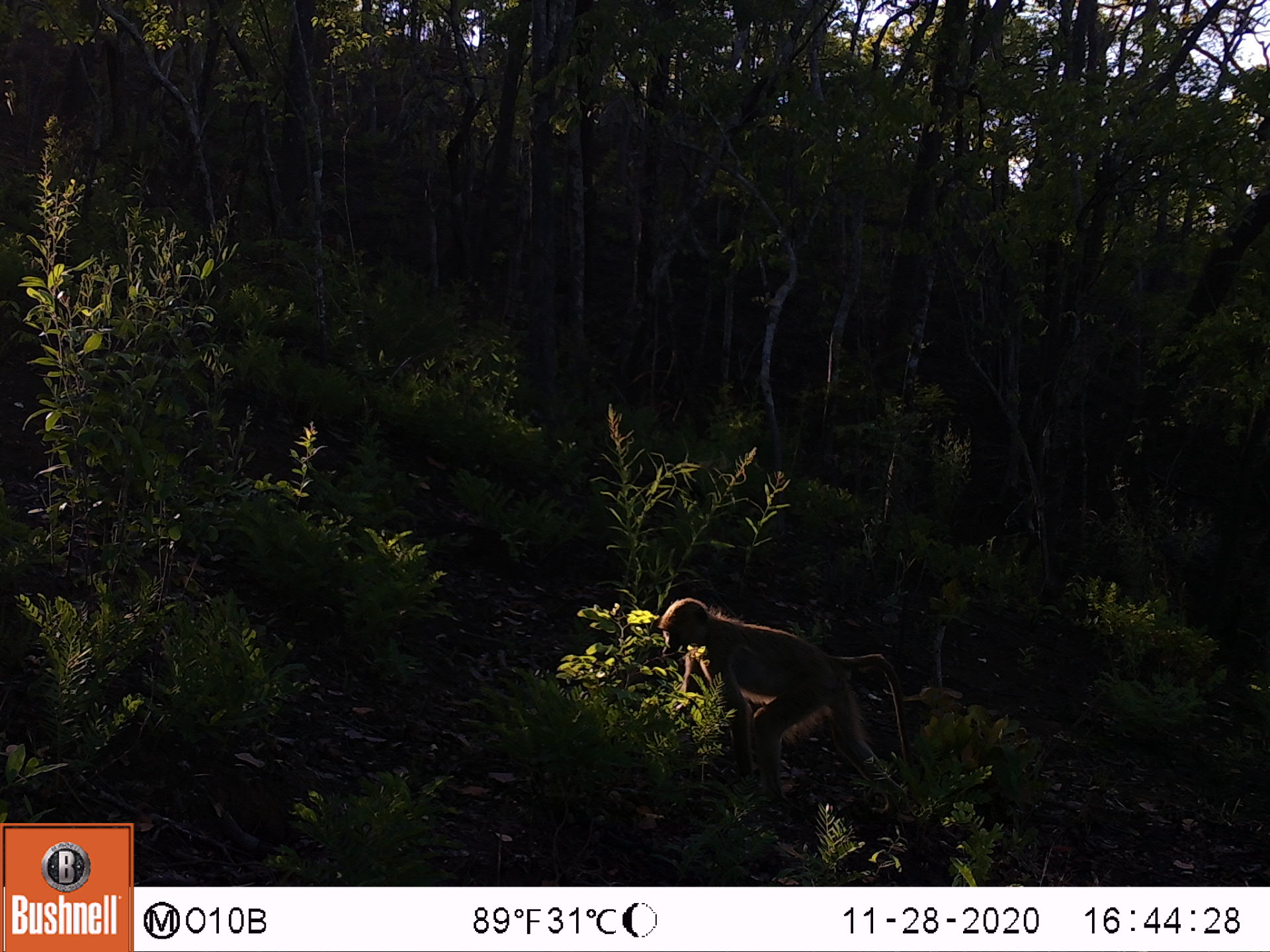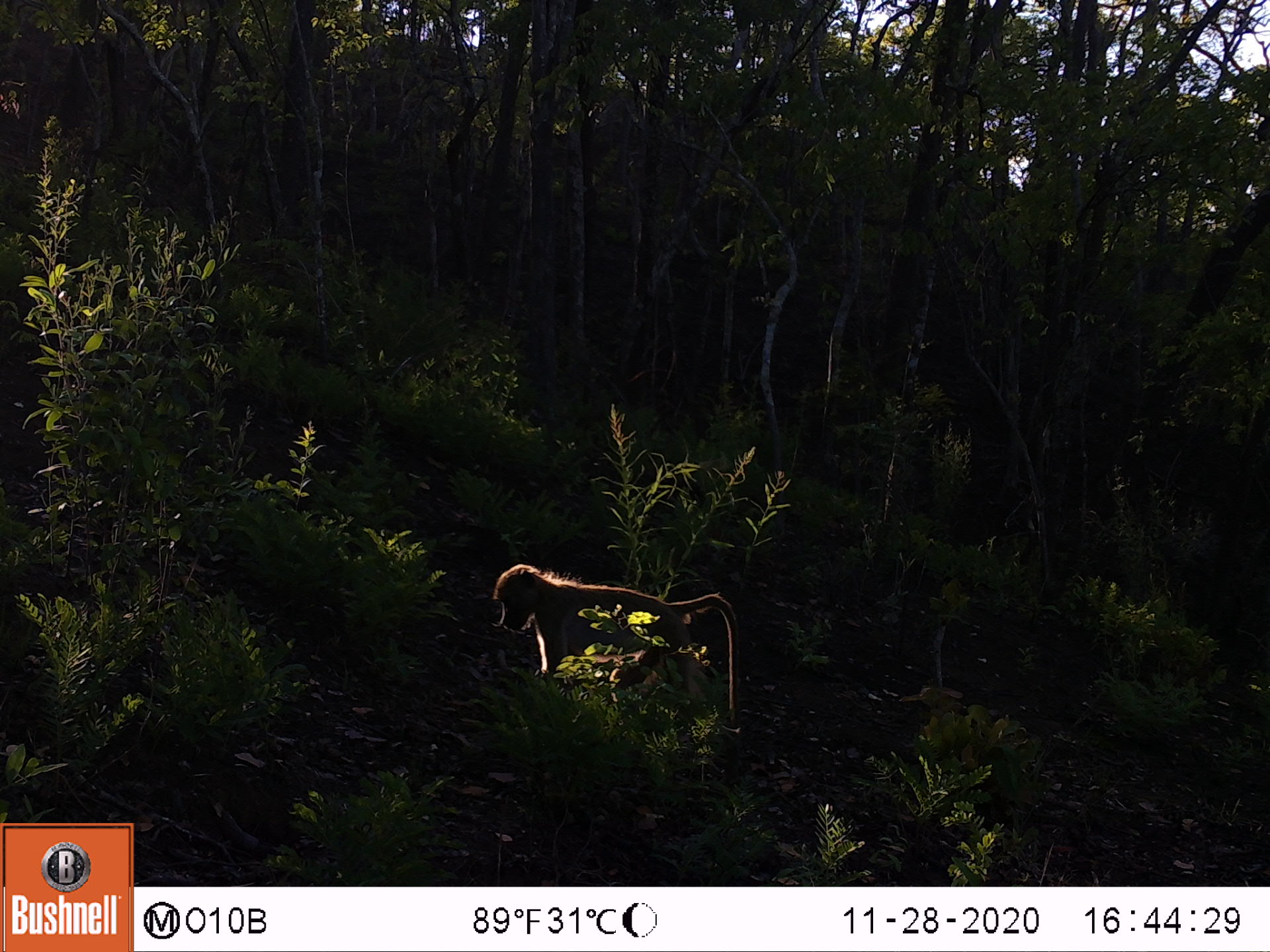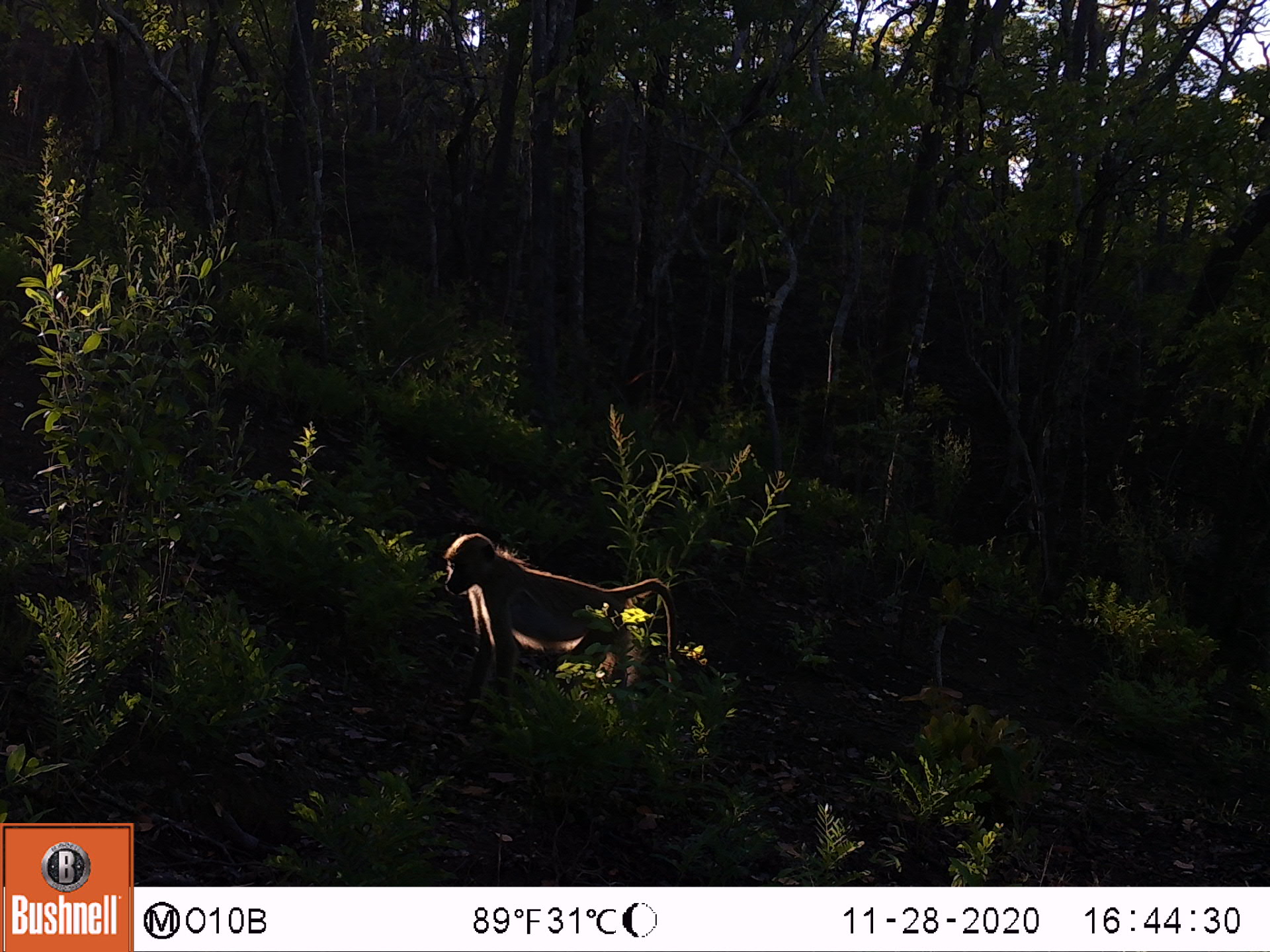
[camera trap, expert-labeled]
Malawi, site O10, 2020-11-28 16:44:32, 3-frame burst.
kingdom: Animalia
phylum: Chordata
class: Mammalia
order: Primates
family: Cercopithecidae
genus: Papio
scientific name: Papio cynocephalus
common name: yellow baboon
Yellow baboon (Papio cynocephalus), count 1.